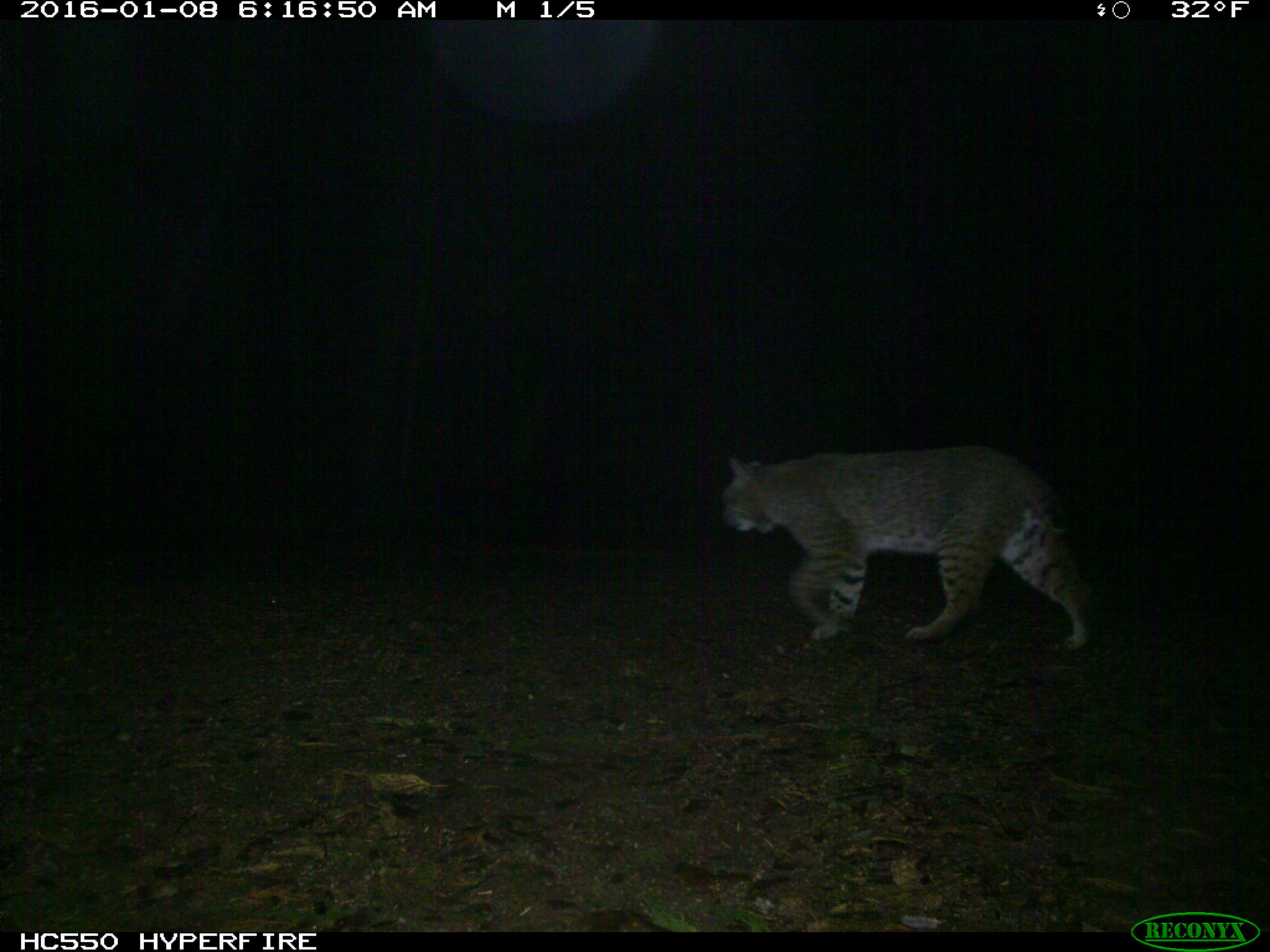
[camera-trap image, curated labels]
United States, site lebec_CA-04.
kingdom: Animalia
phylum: Chordata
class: Mammalia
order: Carnivora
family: Felidae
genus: Lynx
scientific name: Lynx rufus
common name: bobcat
Lynx rufus (bobcat).